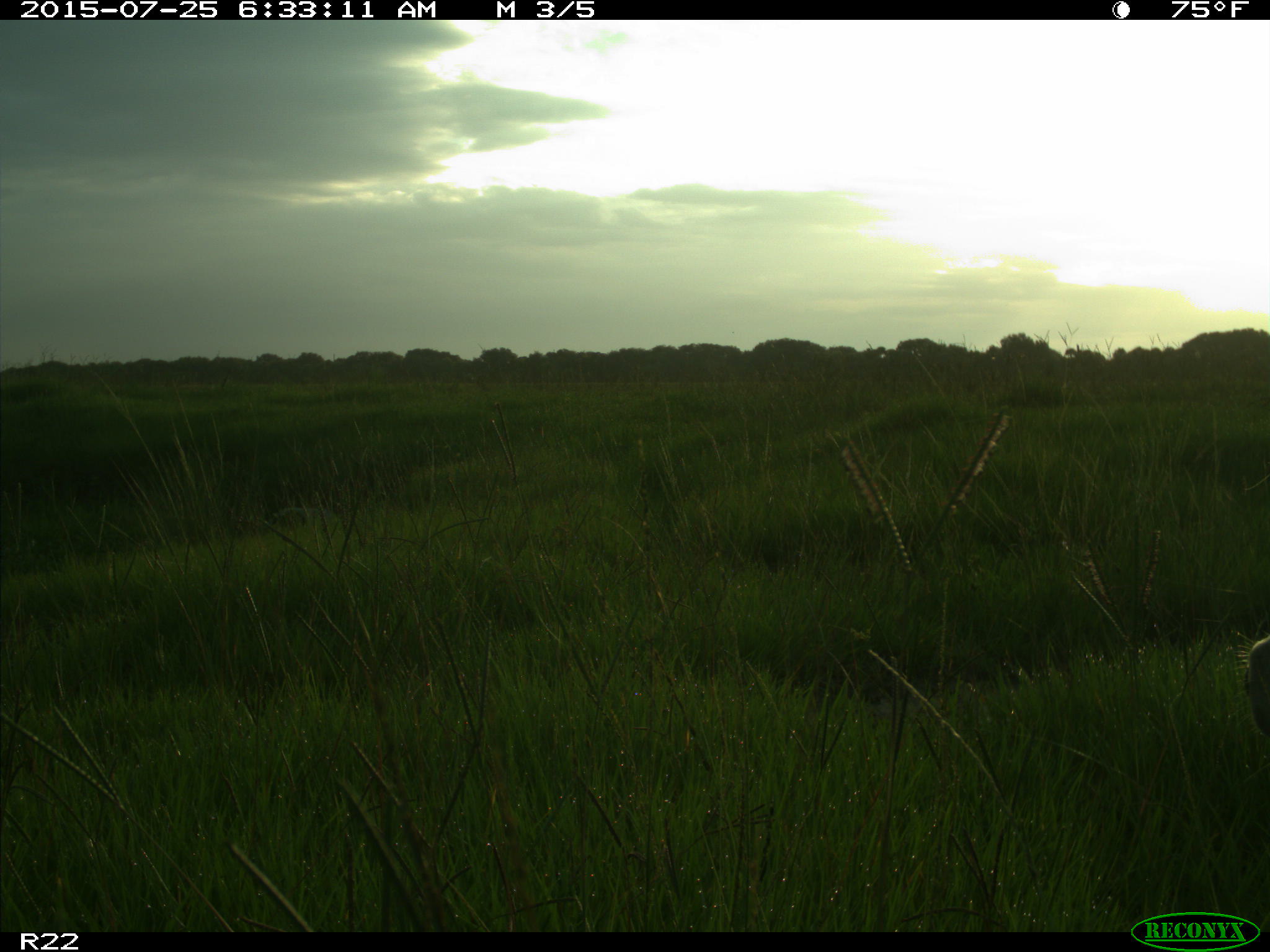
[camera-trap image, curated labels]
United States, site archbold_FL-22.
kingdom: Animalia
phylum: Chordata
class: Mammalia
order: Artiodactyla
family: Bovidae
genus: Bos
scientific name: Bos taurus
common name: domestic cow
Bos taurus (domestic cow).